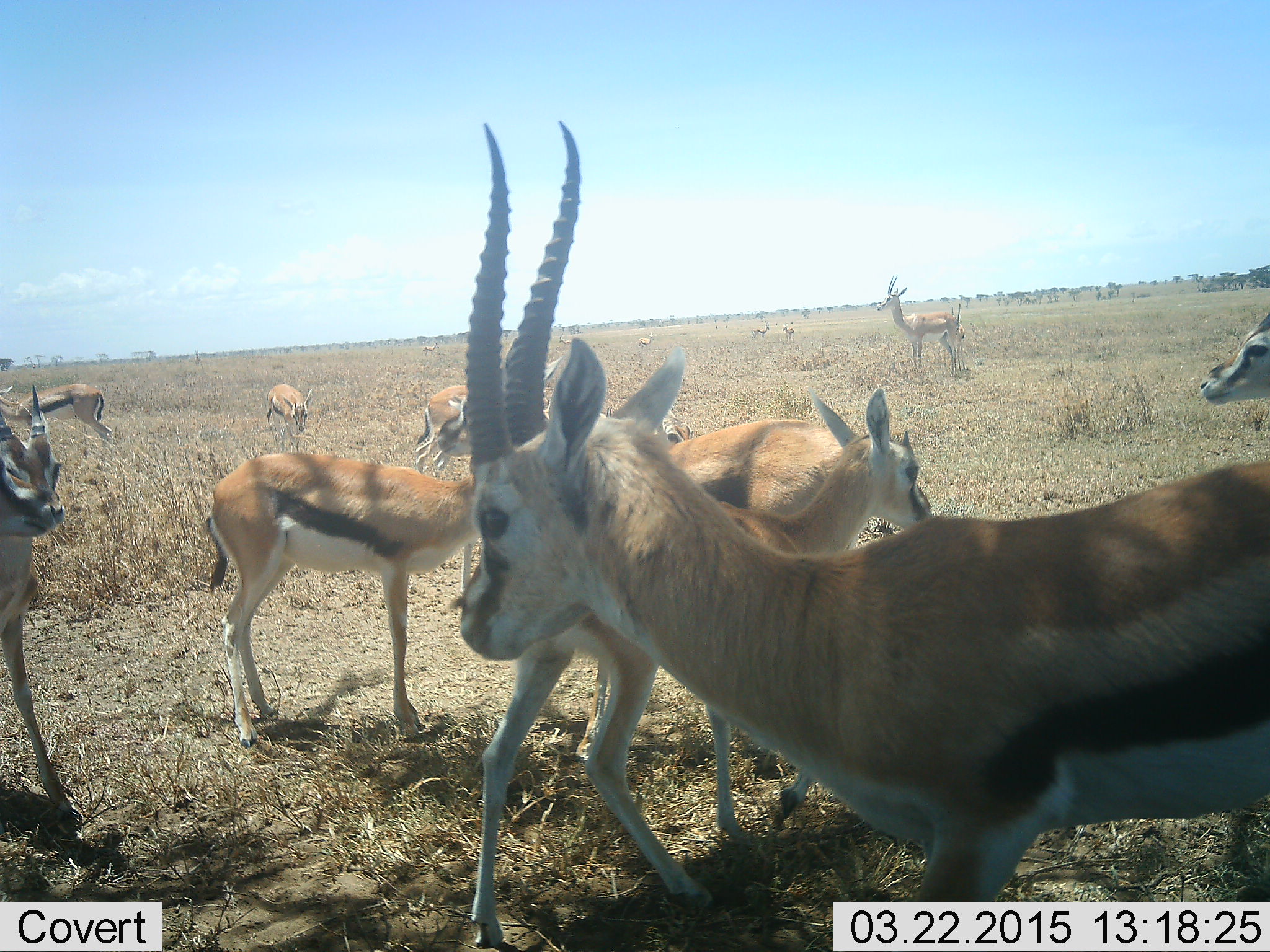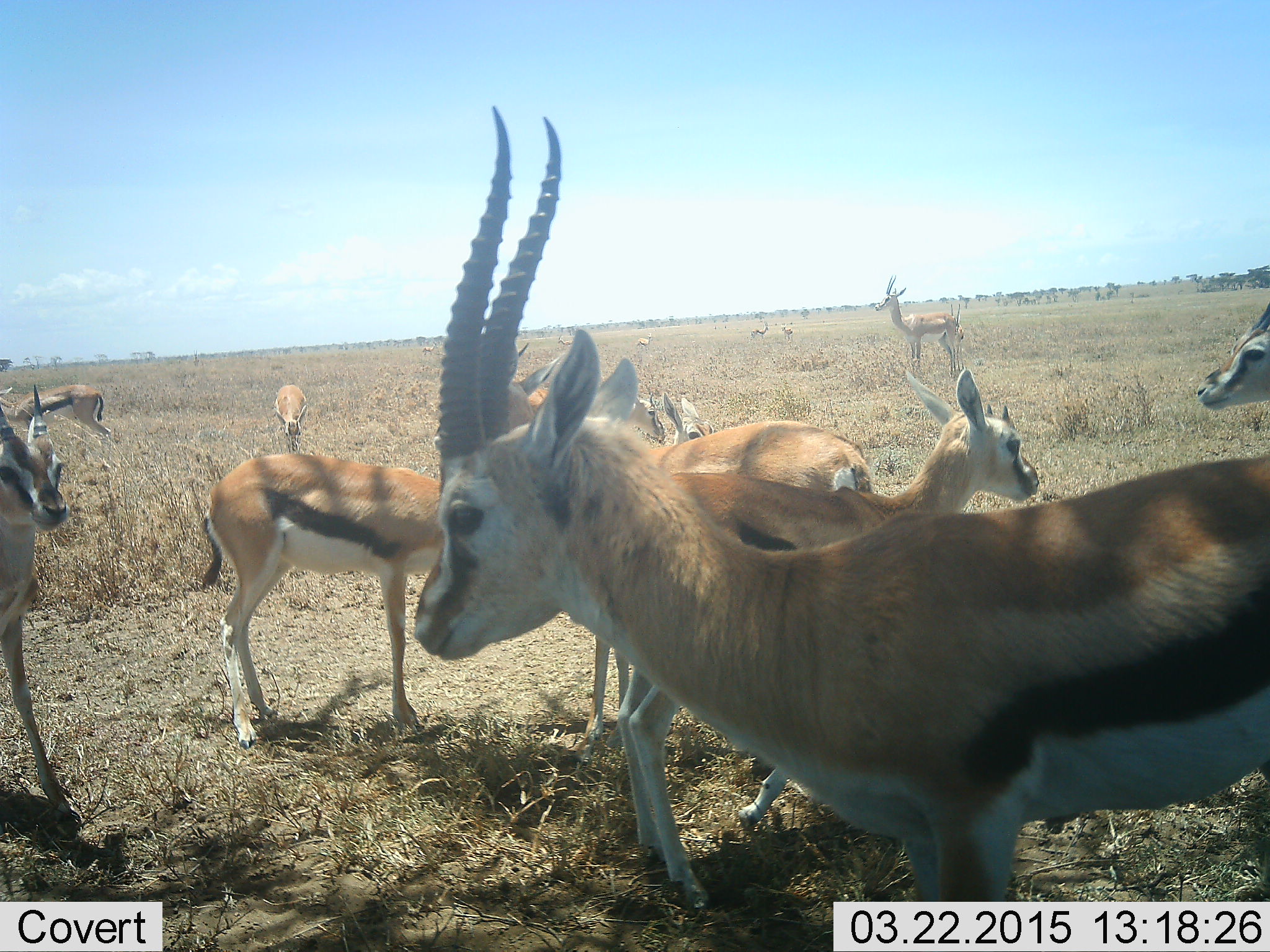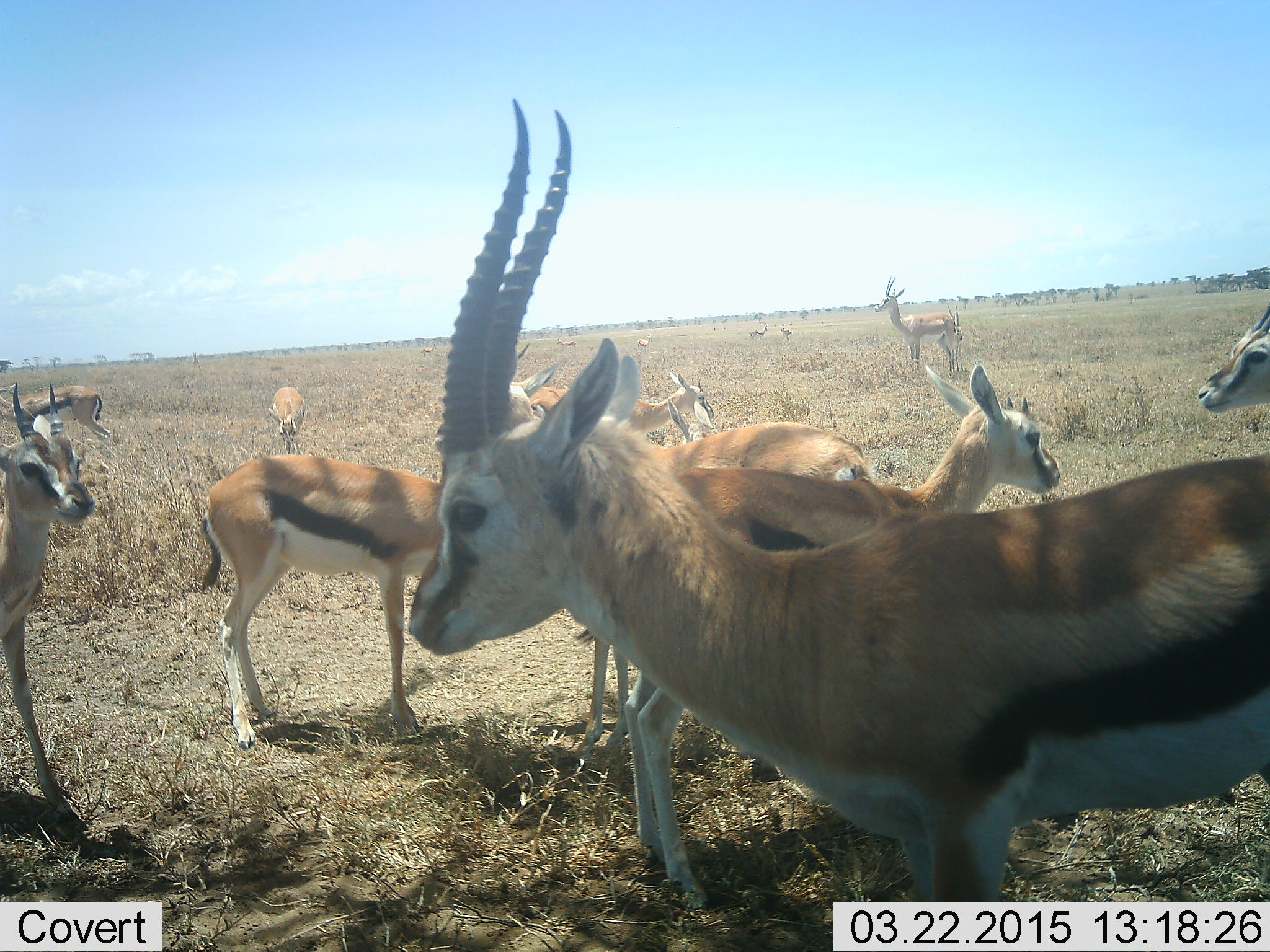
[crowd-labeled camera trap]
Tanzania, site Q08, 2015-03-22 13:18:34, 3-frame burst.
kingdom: Animalia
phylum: Chordata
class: Mammalia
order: Artiodactyla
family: Bovidae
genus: Eudorcas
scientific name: Eudorcas thomsonii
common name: thomson's gazelle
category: gazellethomsons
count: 10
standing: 100%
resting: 18%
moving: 18%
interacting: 0%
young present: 9%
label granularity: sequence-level